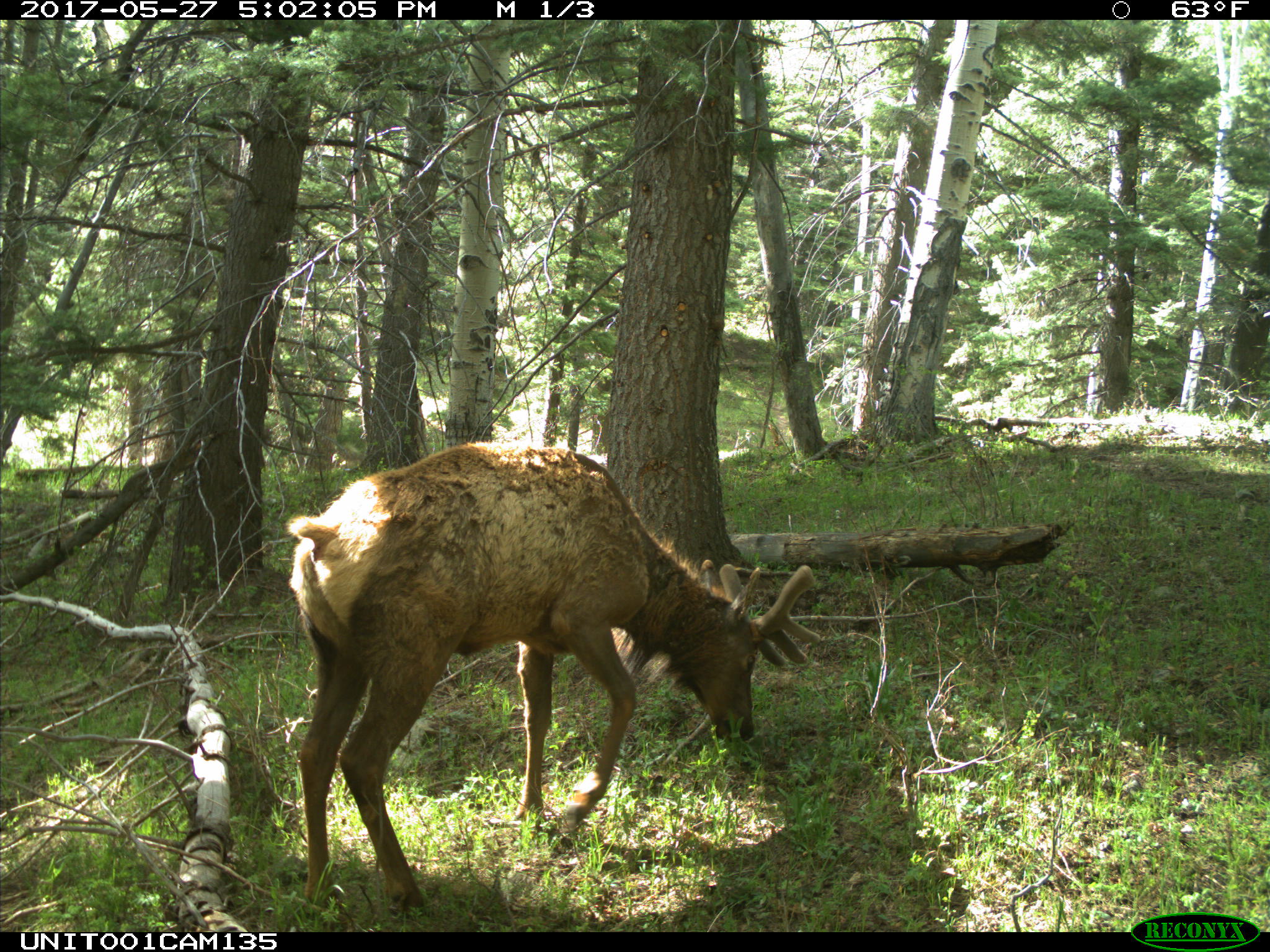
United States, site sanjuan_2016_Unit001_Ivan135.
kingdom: Animalia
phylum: Chordata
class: Mammalia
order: Artiodactyla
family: Cervidae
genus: Cervus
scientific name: Cervus elaphus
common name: red deer